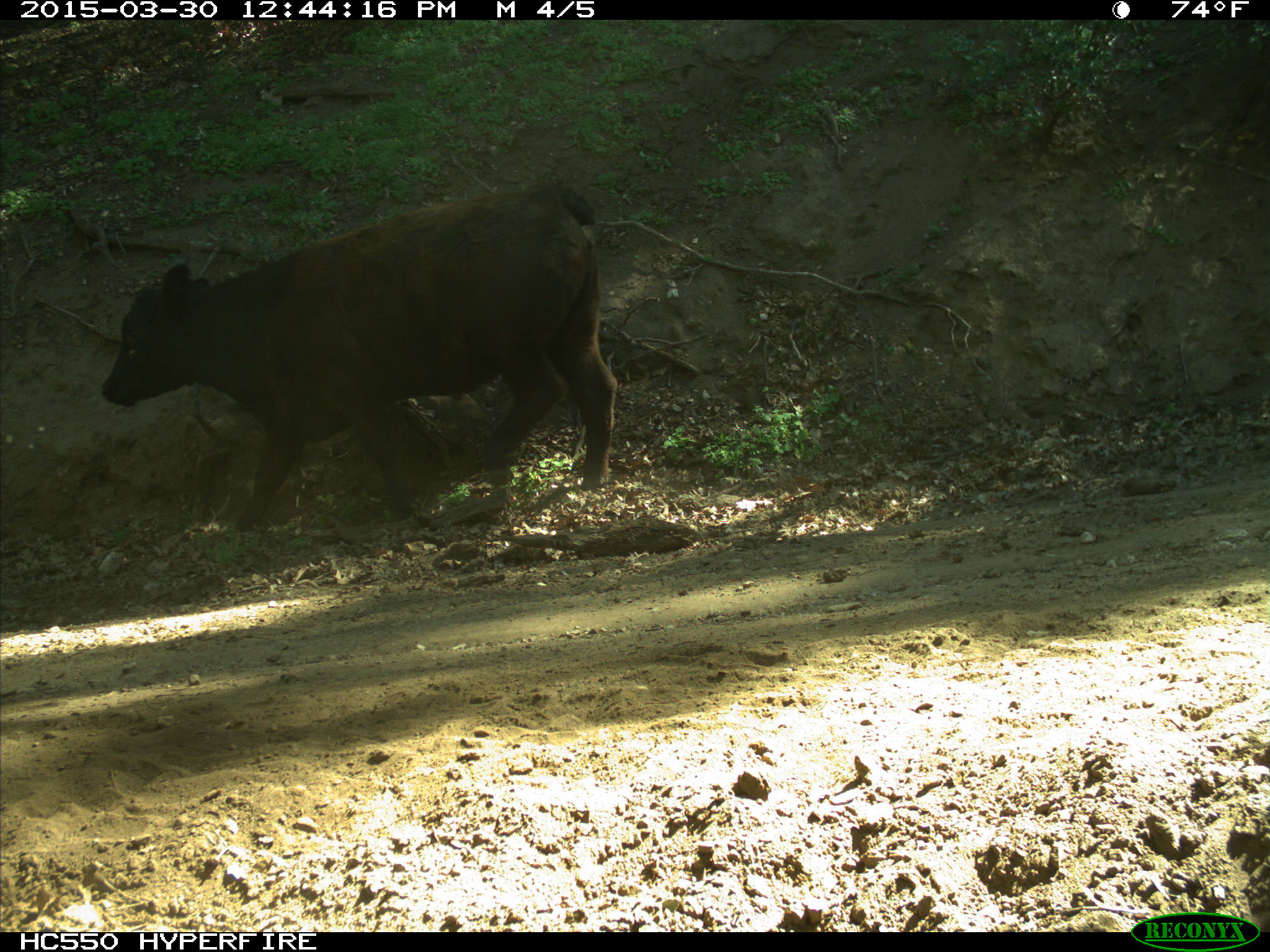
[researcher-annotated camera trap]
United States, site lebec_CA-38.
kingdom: Animalia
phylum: Chordata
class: Mammalia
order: Artiodactyla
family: Bovidae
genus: Bos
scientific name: Bos taurus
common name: domestic cow